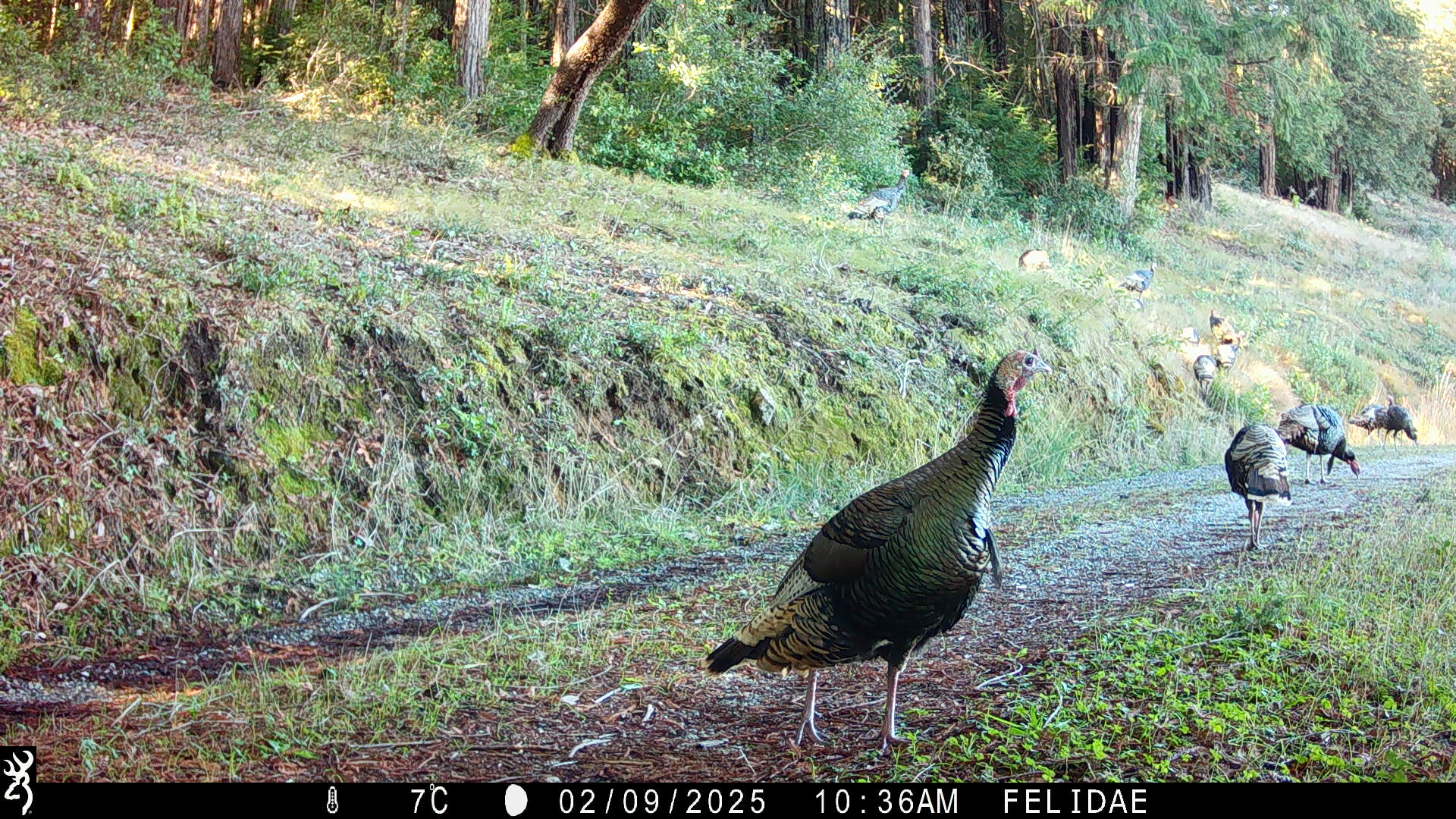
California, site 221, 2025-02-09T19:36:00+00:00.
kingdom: Animalia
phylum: Chordata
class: Aves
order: Galliformes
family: Phasianidae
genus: Meleagris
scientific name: Meleagris gallopavo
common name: turkey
Turkey (Meleagris gallopavo).